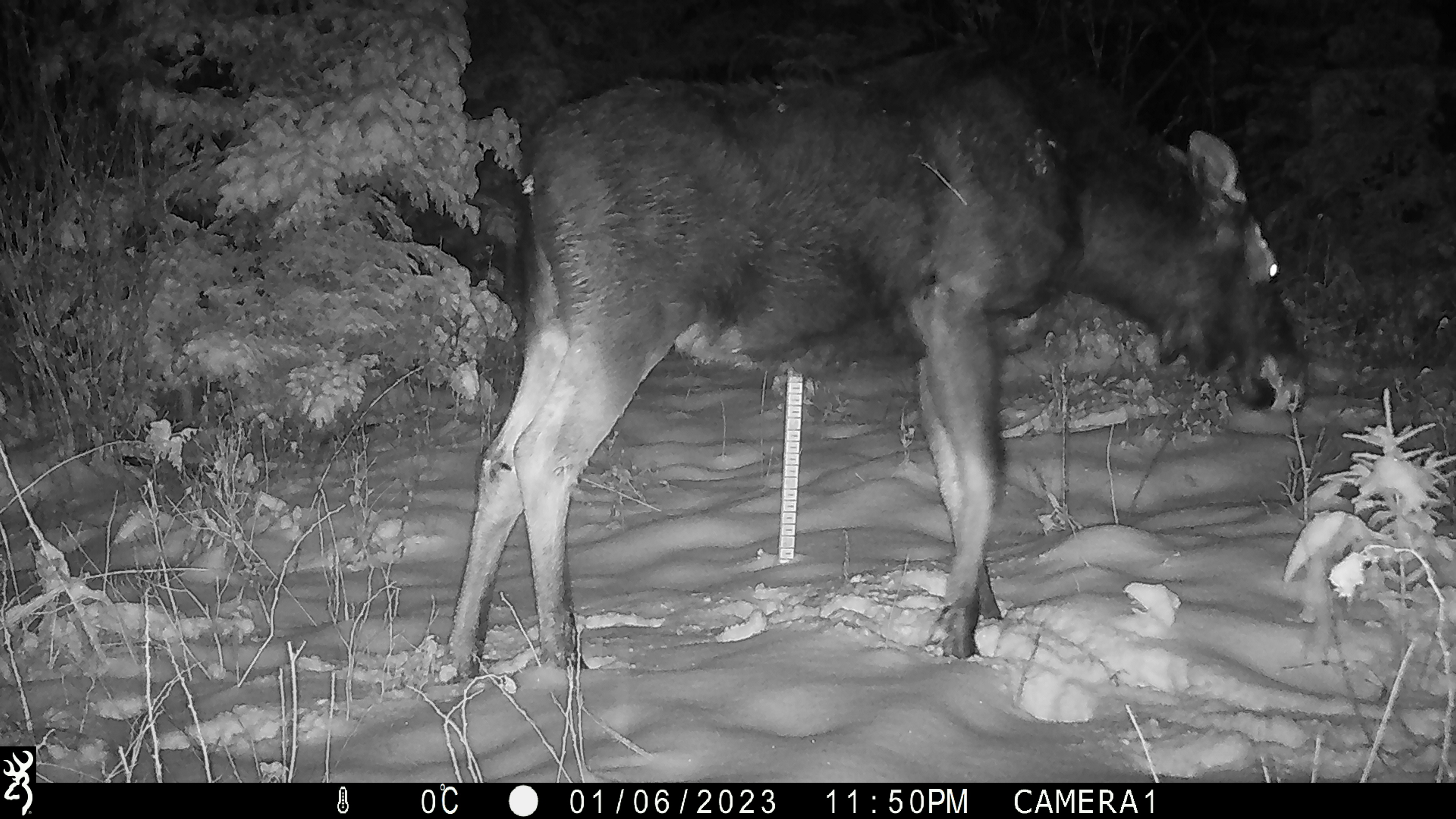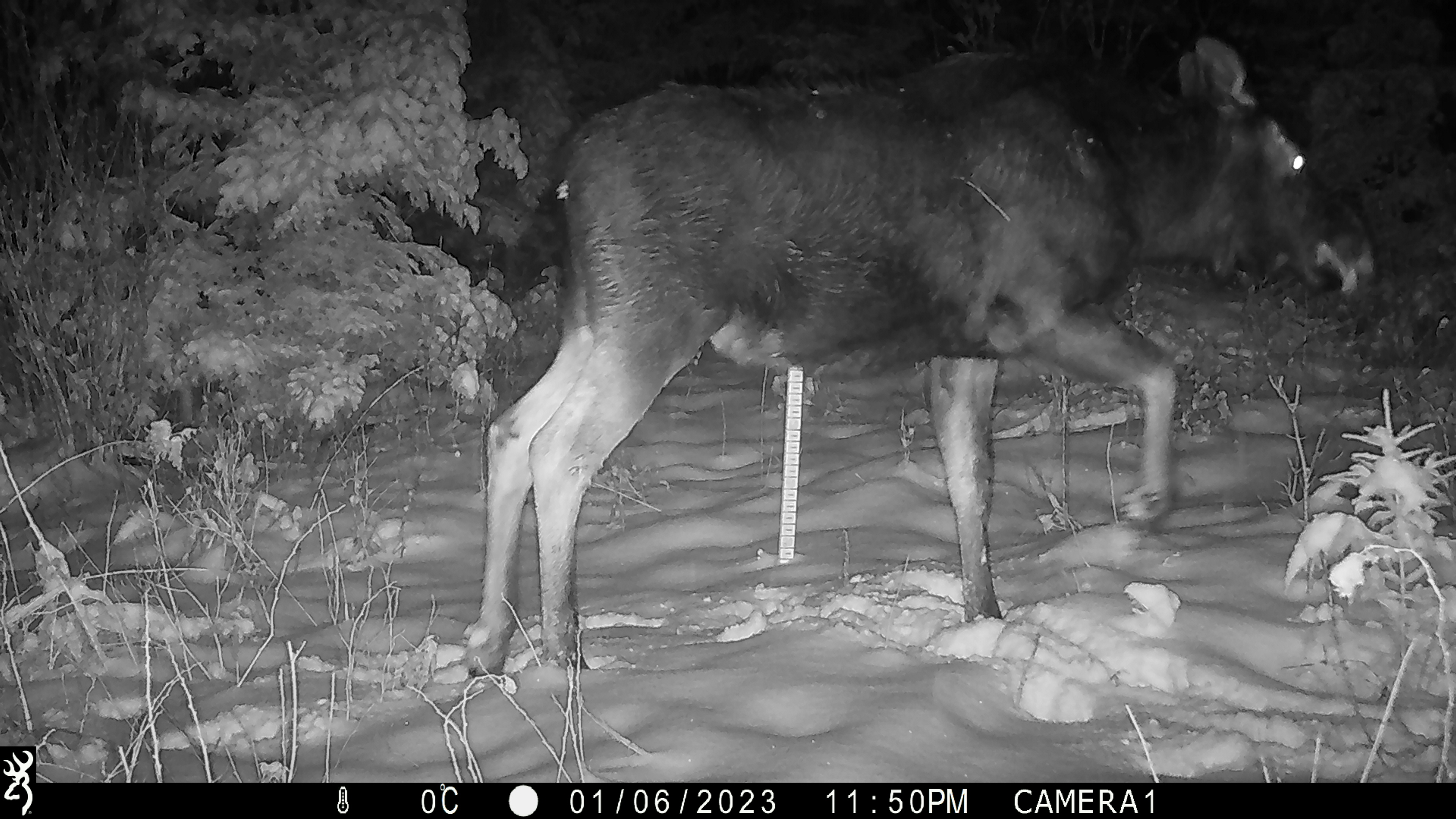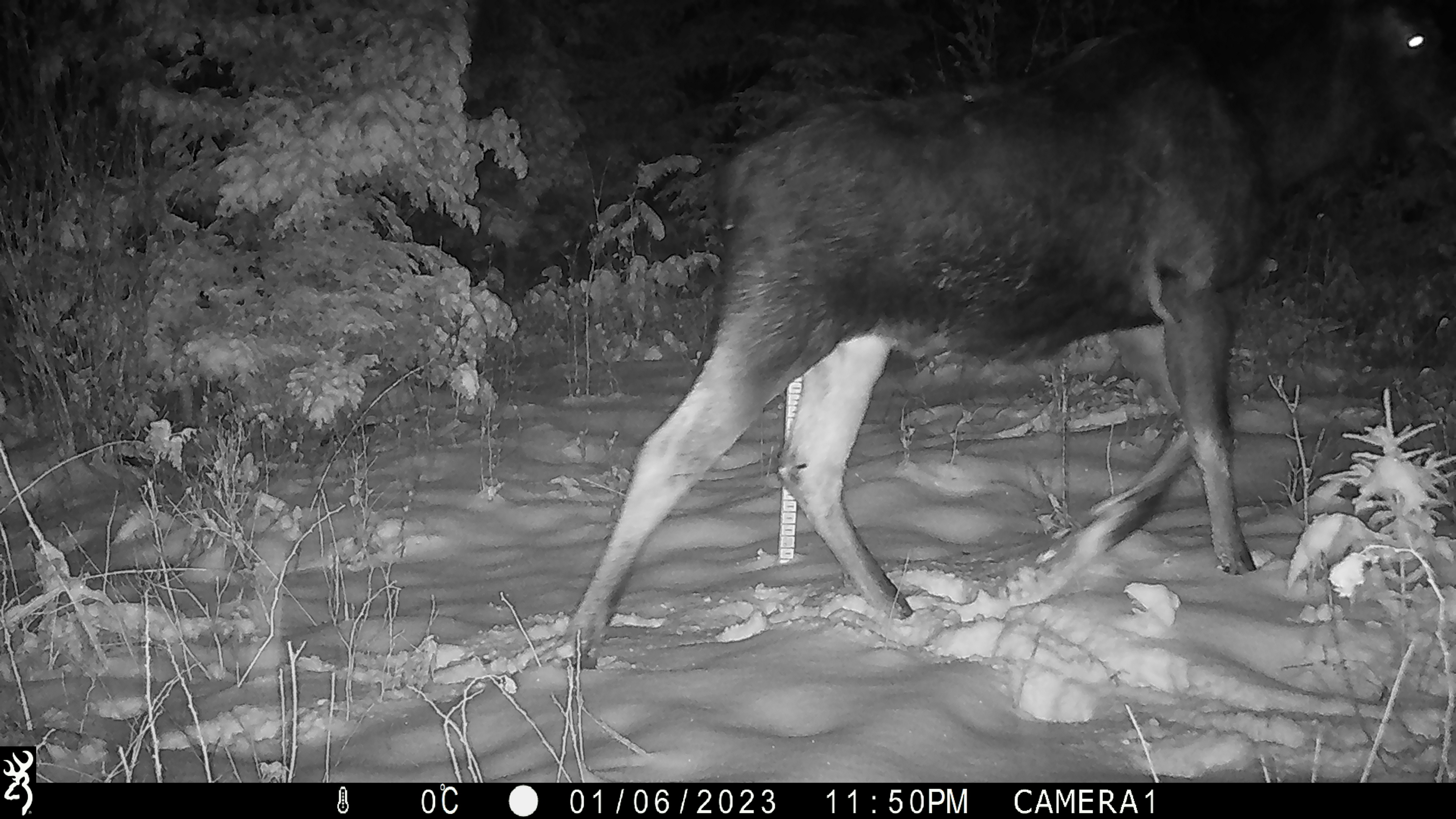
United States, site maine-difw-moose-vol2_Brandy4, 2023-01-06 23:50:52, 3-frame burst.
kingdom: Animalia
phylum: Chordata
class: Mammalia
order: Artiodactyla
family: Cervidae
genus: Alces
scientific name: Alces alces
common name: moose